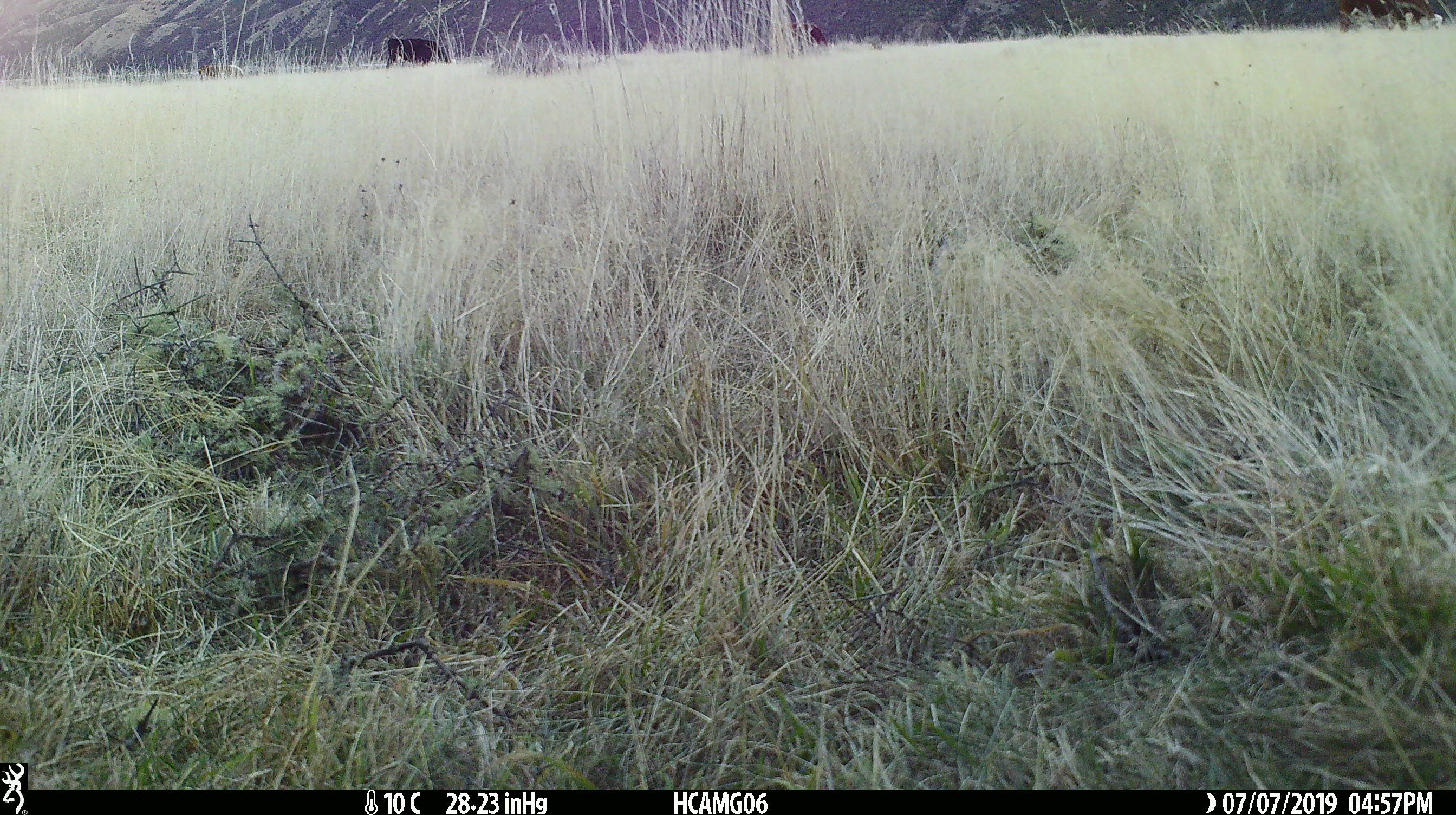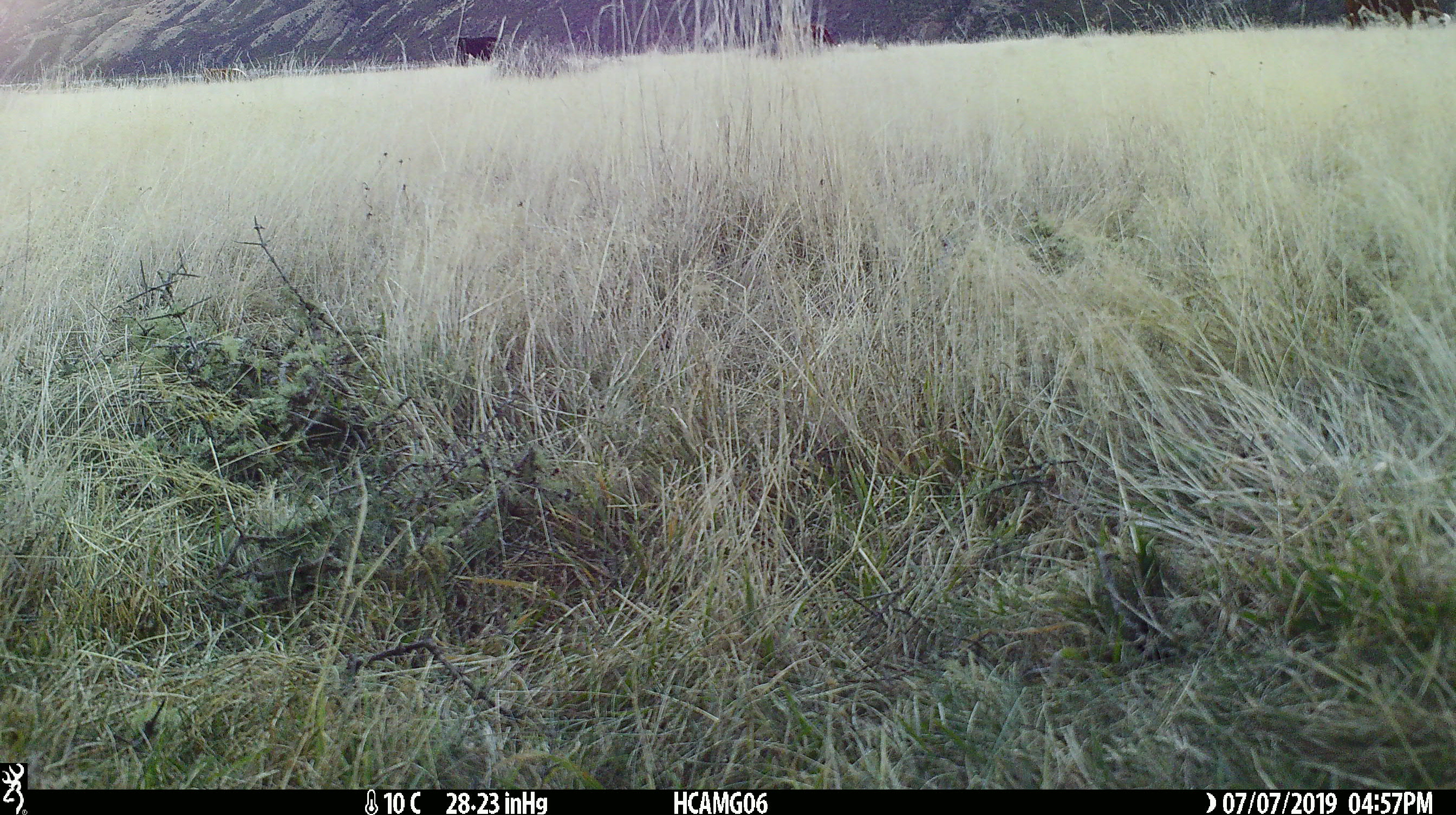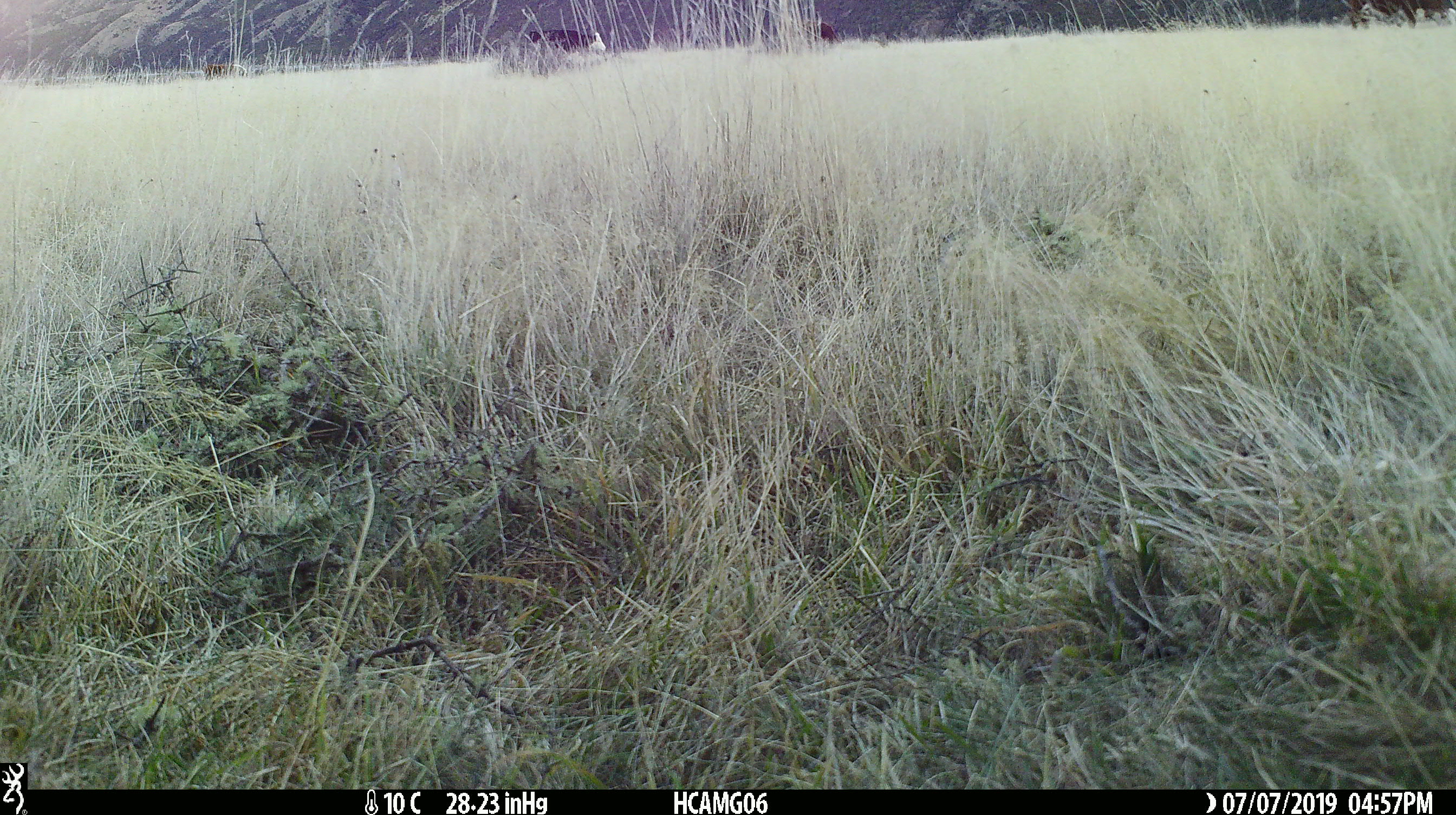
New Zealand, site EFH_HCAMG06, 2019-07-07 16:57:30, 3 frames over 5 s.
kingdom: Animalia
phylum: Chordata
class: Mammalia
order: Artiodactyla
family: Bovidae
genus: Bos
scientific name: Bos taurus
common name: domestic cow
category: cow